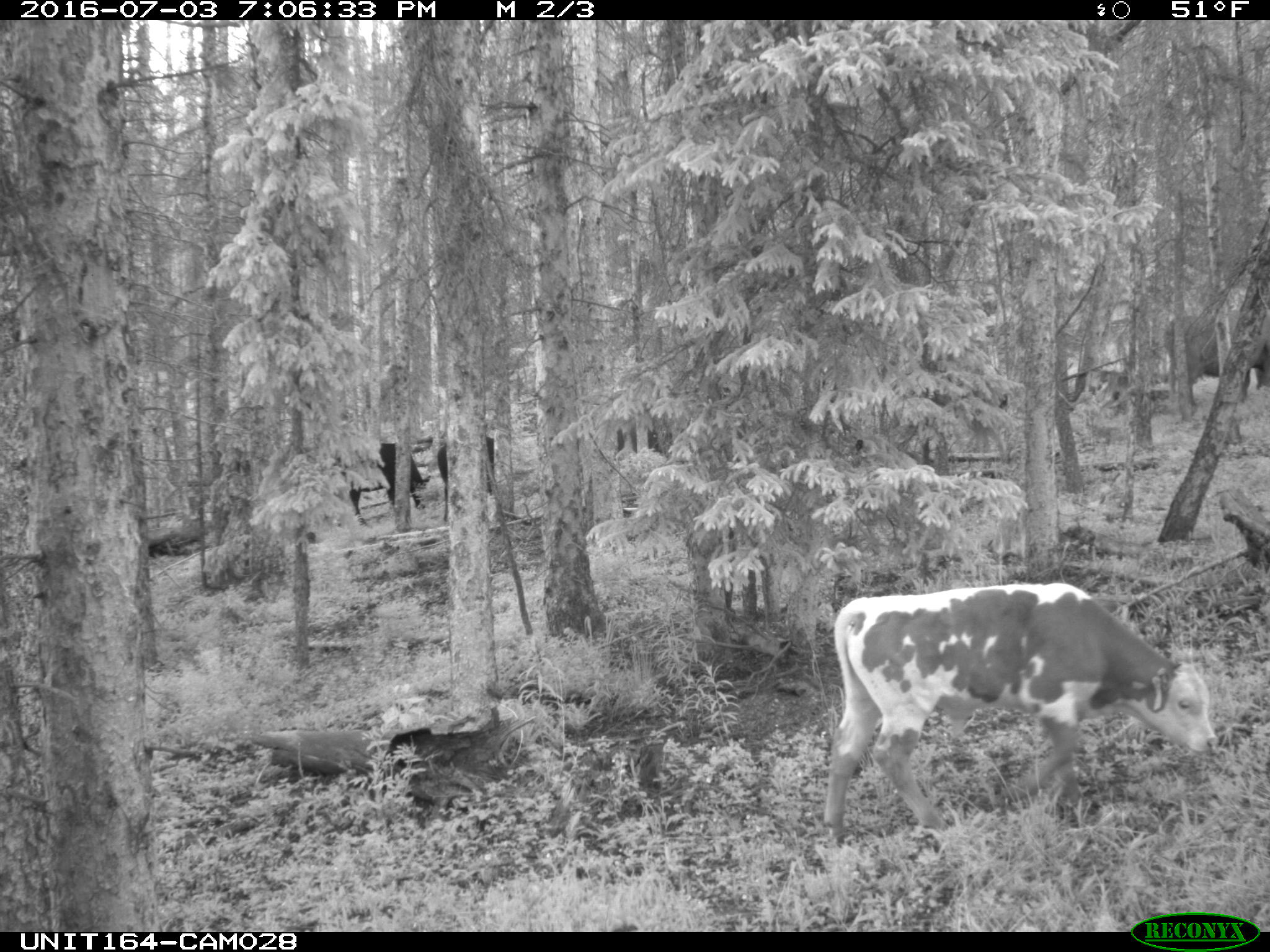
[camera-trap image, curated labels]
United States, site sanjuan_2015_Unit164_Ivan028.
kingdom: Animalia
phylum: Chordata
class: Mammalia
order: Artiodactyla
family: Bovidae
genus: Bos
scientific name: Bos taurus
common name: domestic cow